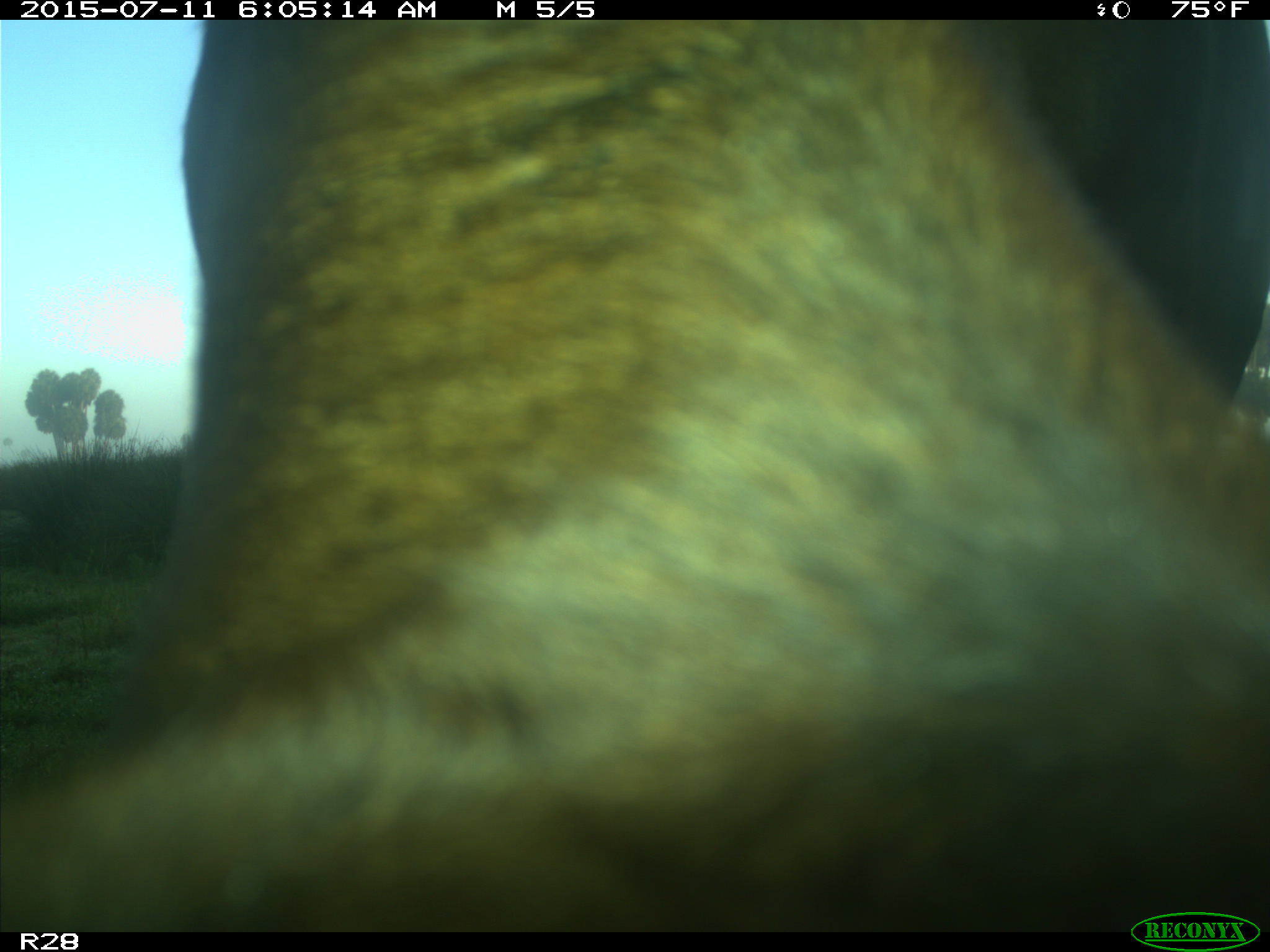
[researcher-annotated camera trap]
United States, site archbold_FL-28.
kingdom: Animalia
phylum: Chordata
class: Mammalia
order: Artiodactyla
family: Bovidae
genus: Bos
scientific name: Bos taurus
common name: domestic cow